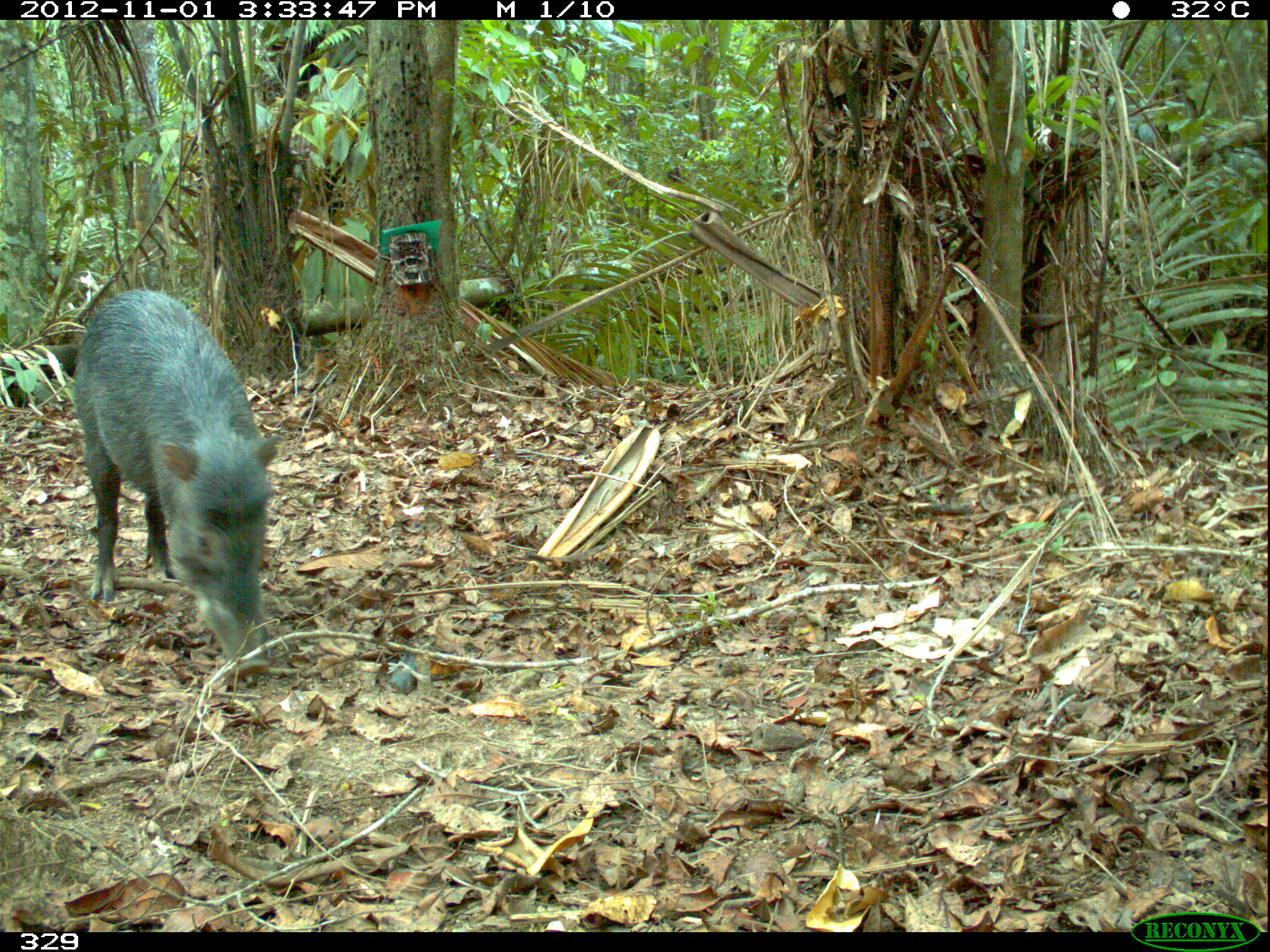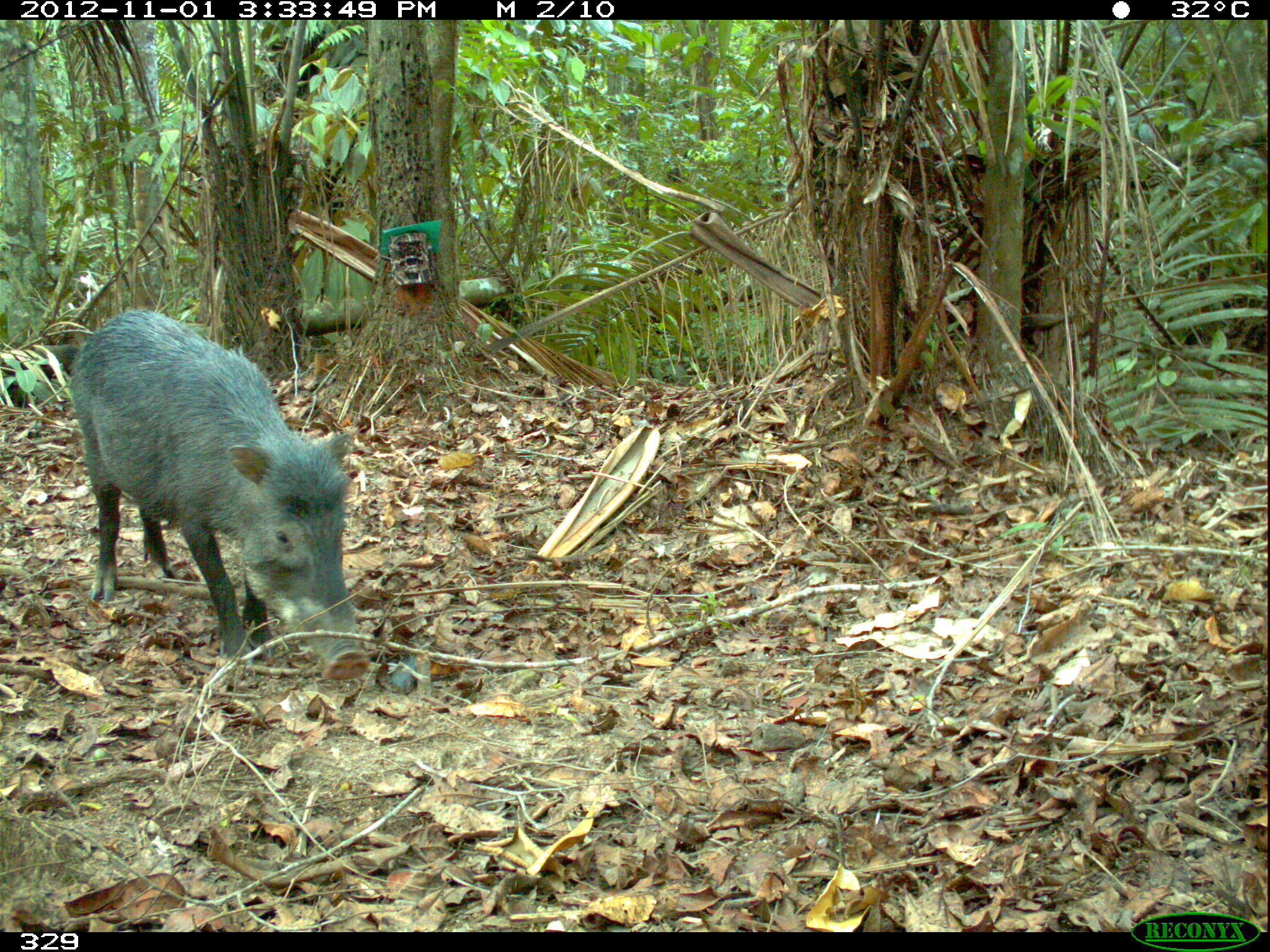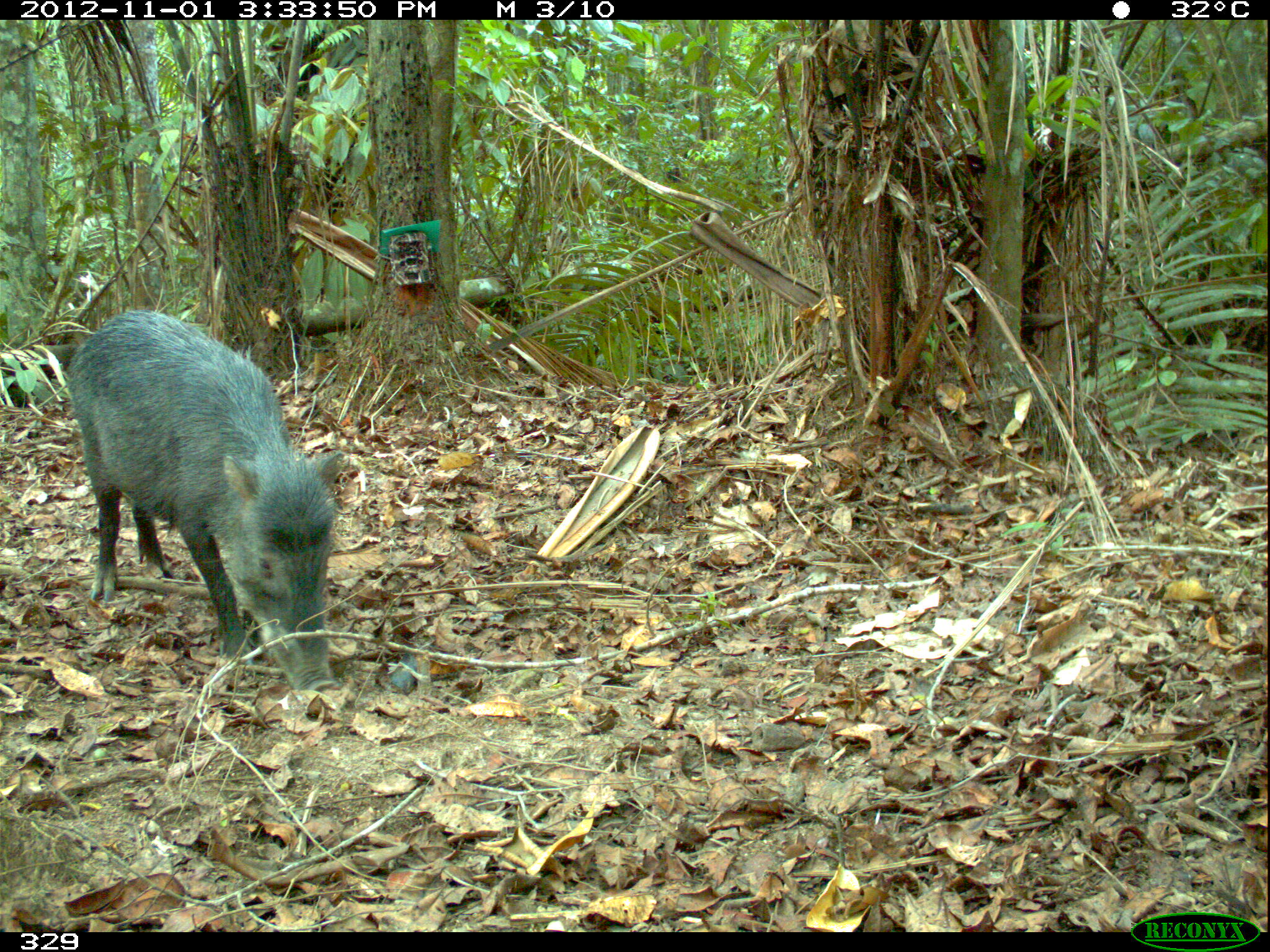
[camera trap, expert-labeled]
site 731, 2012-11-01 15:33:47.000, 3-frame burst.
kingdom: Animalia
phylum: Chordata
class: Mammalia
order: Artiodactyla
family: Tayassuidae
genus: Tayassu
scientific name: Tayassu pecari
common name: white-lipped peccary